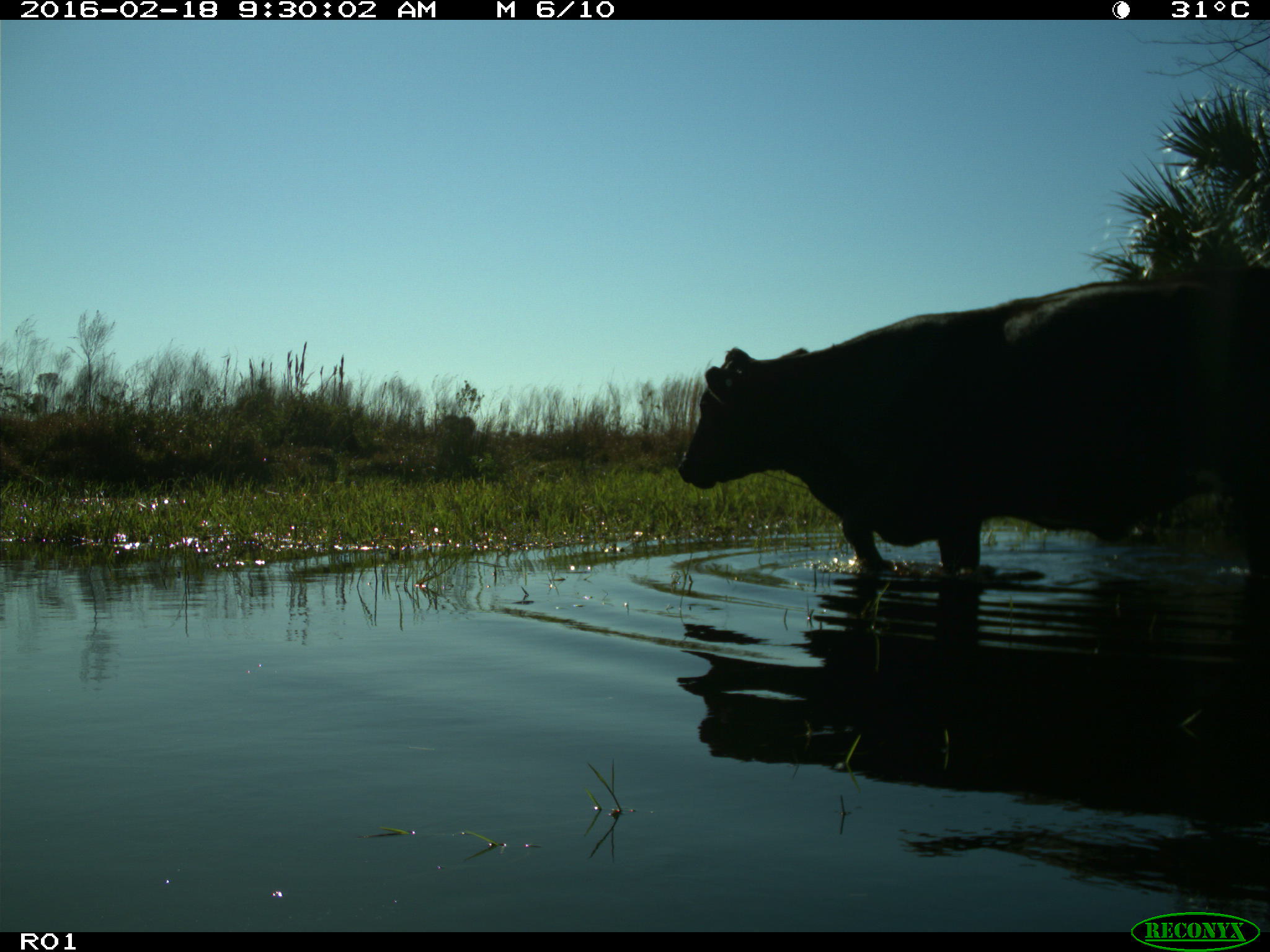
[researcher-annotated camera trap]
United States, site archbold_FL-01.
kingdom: Animalia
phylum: Chordata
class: Mammalia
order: Artiodactyla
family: Bovidae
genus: Bos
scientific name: Bos taurus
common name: domestic cow